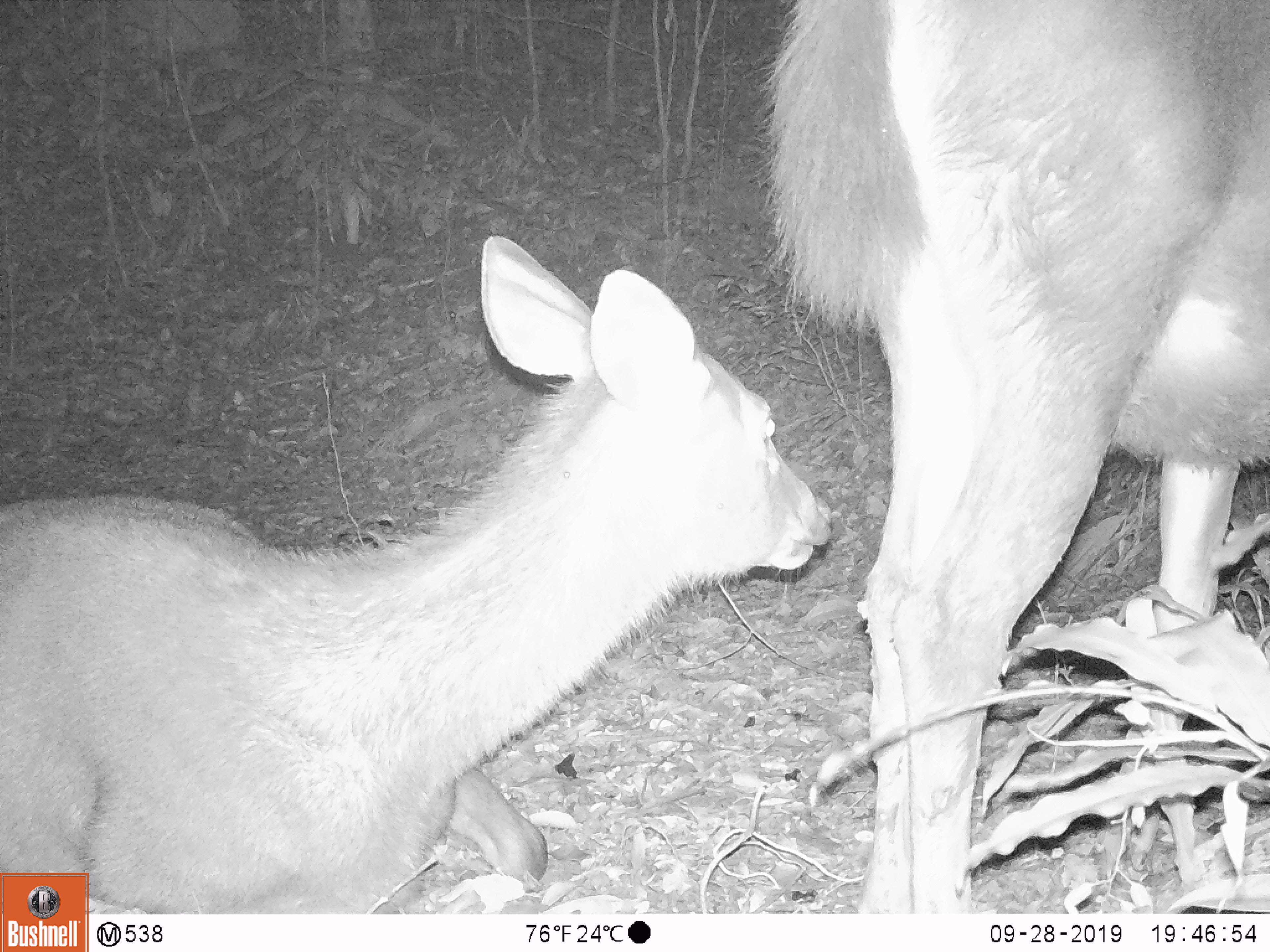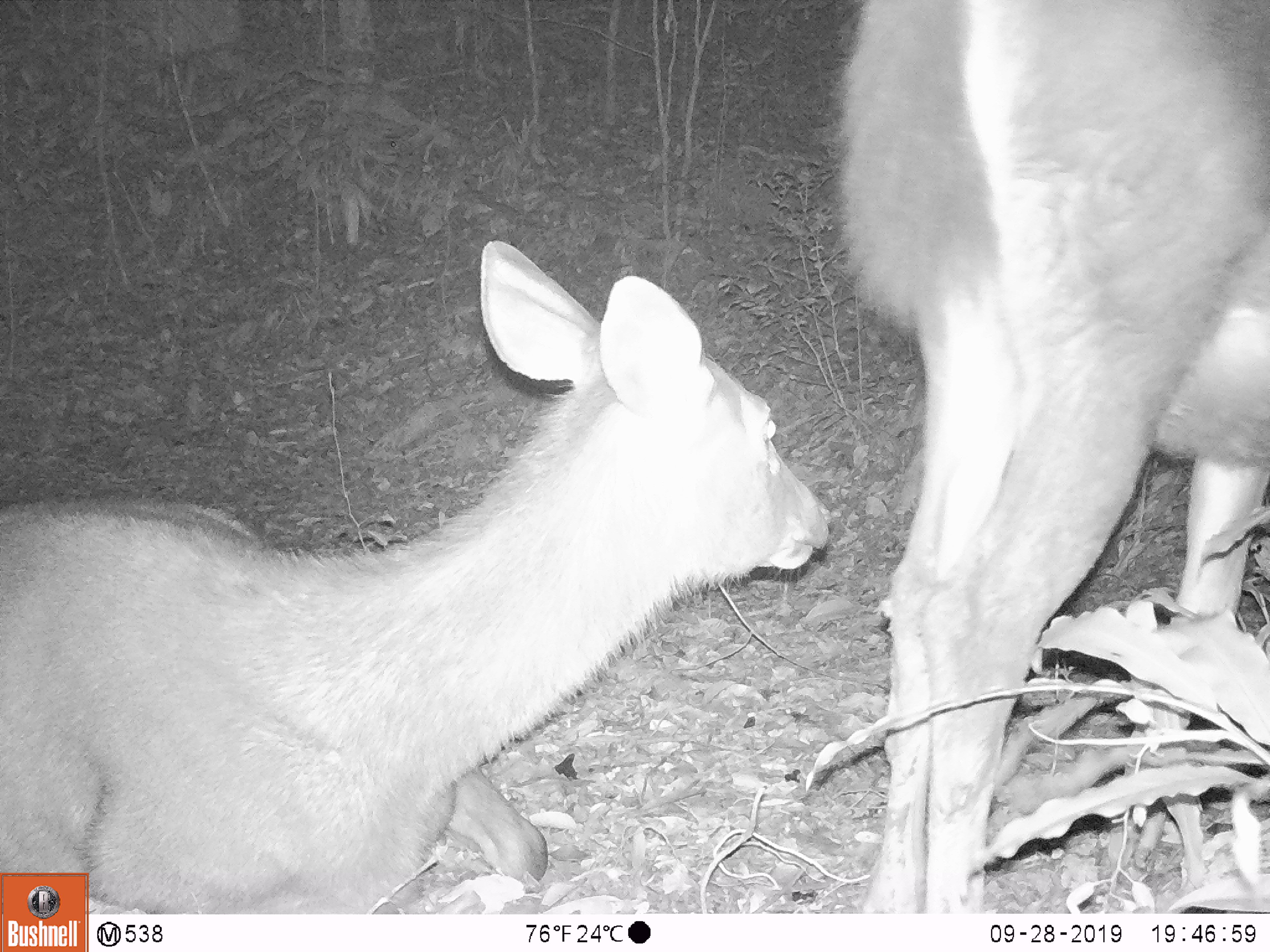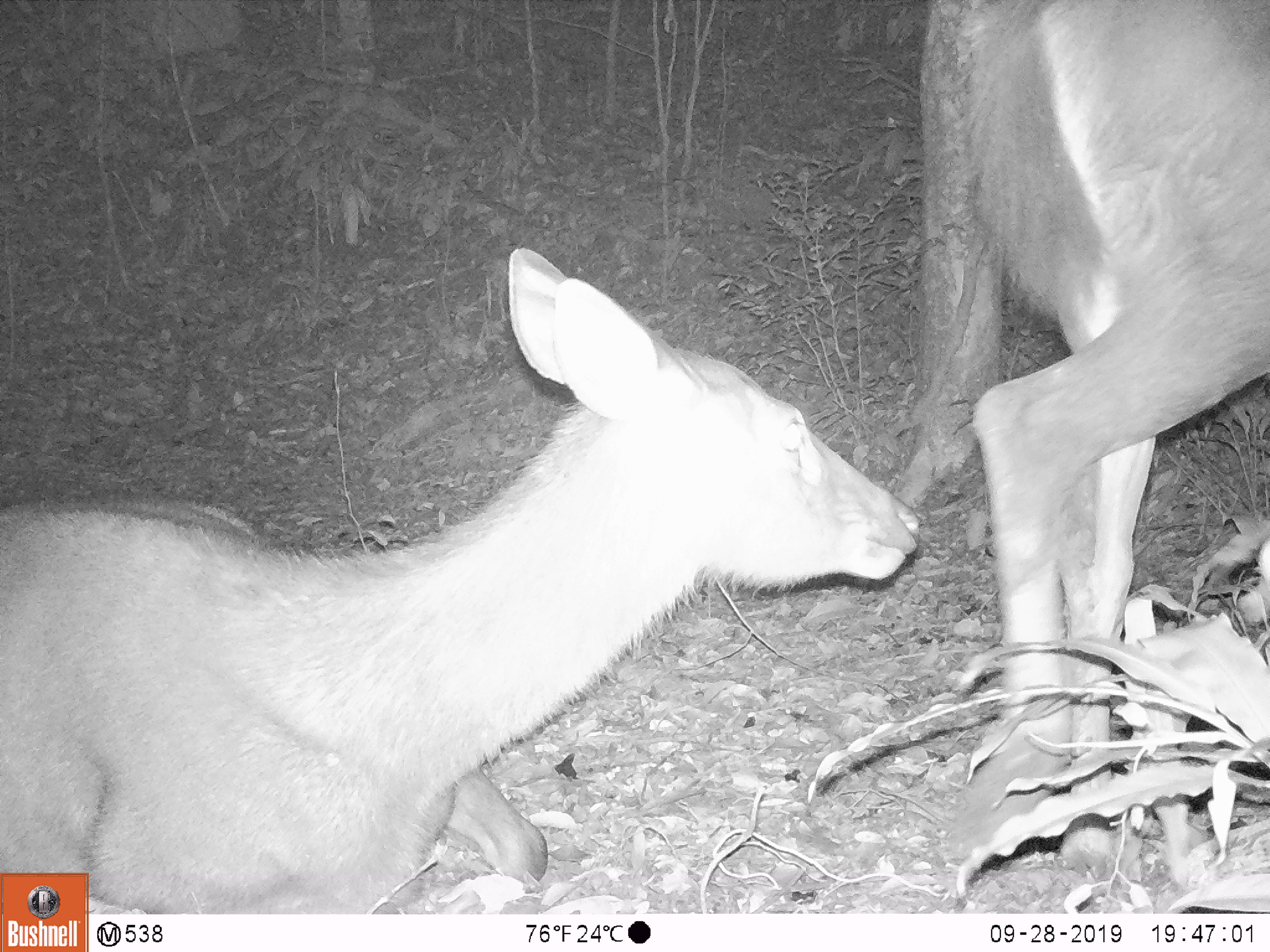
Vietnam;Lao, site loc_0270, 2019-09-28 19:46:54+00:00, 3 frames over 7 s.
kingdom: Animalia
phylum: Chordata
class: Mammalia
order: Artiodactyla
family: Cervidae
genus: Rusa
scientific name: Rusa unicolor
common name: sambar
Sambar (Rusa unicolor). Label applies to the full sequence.